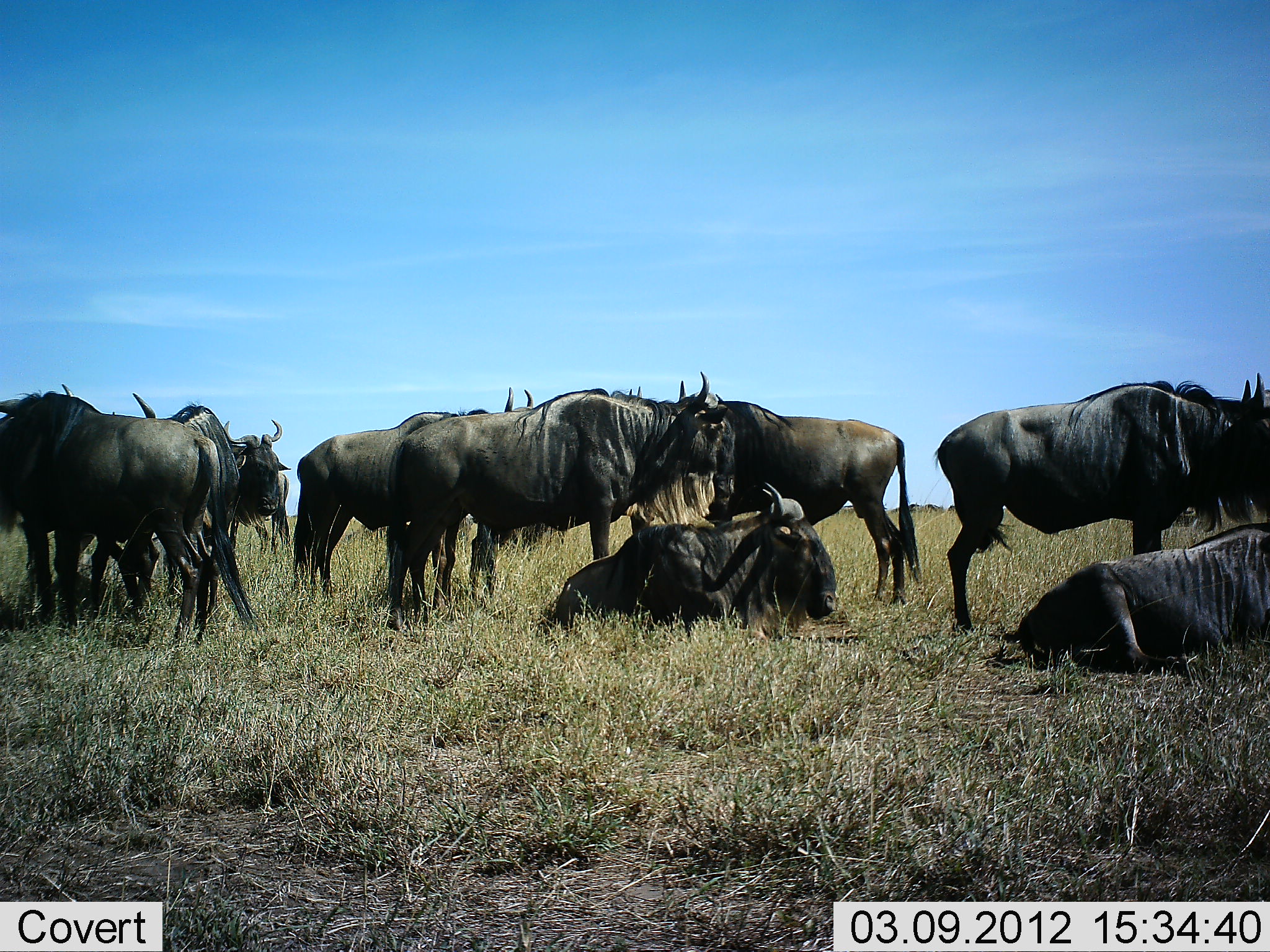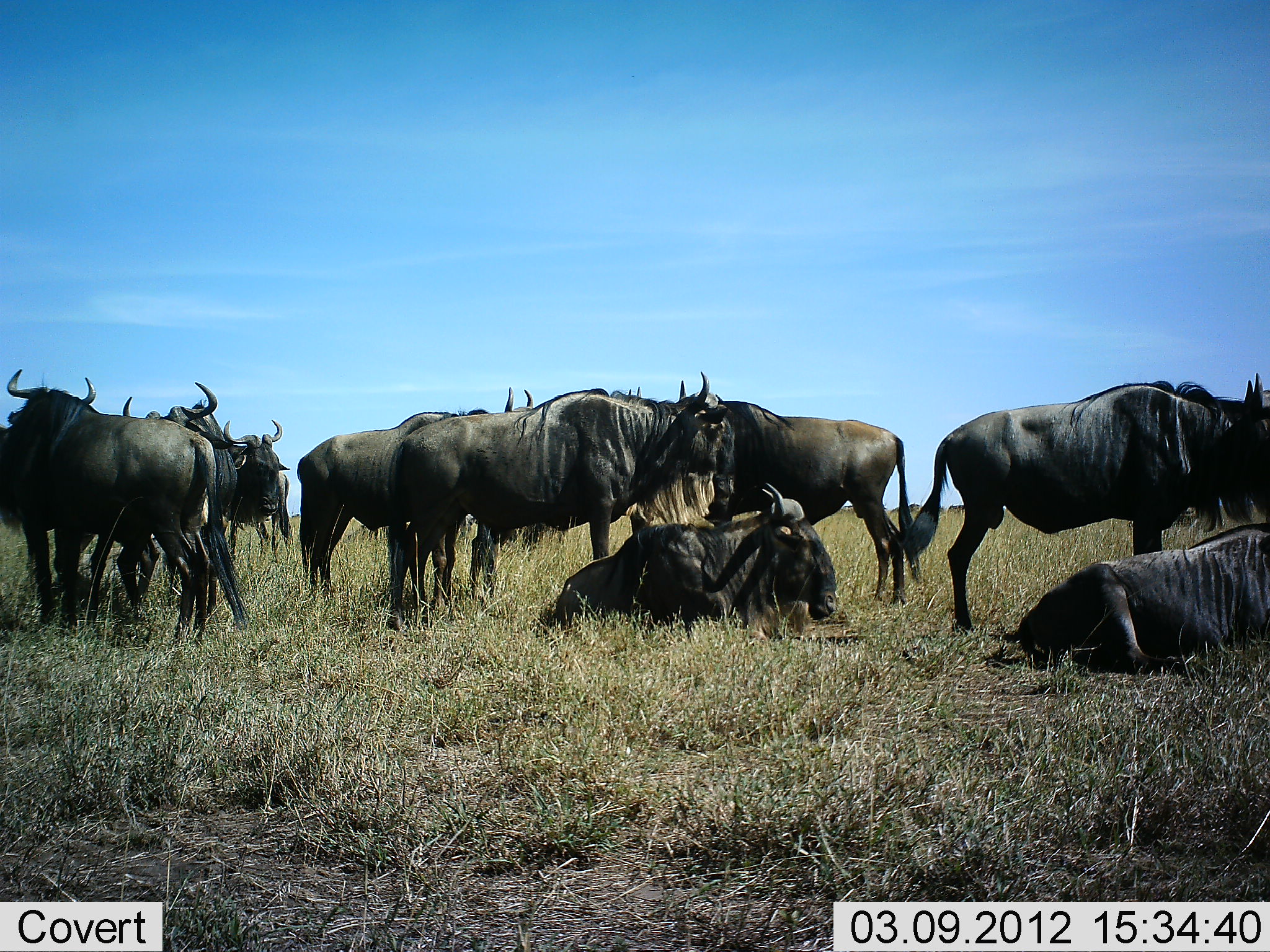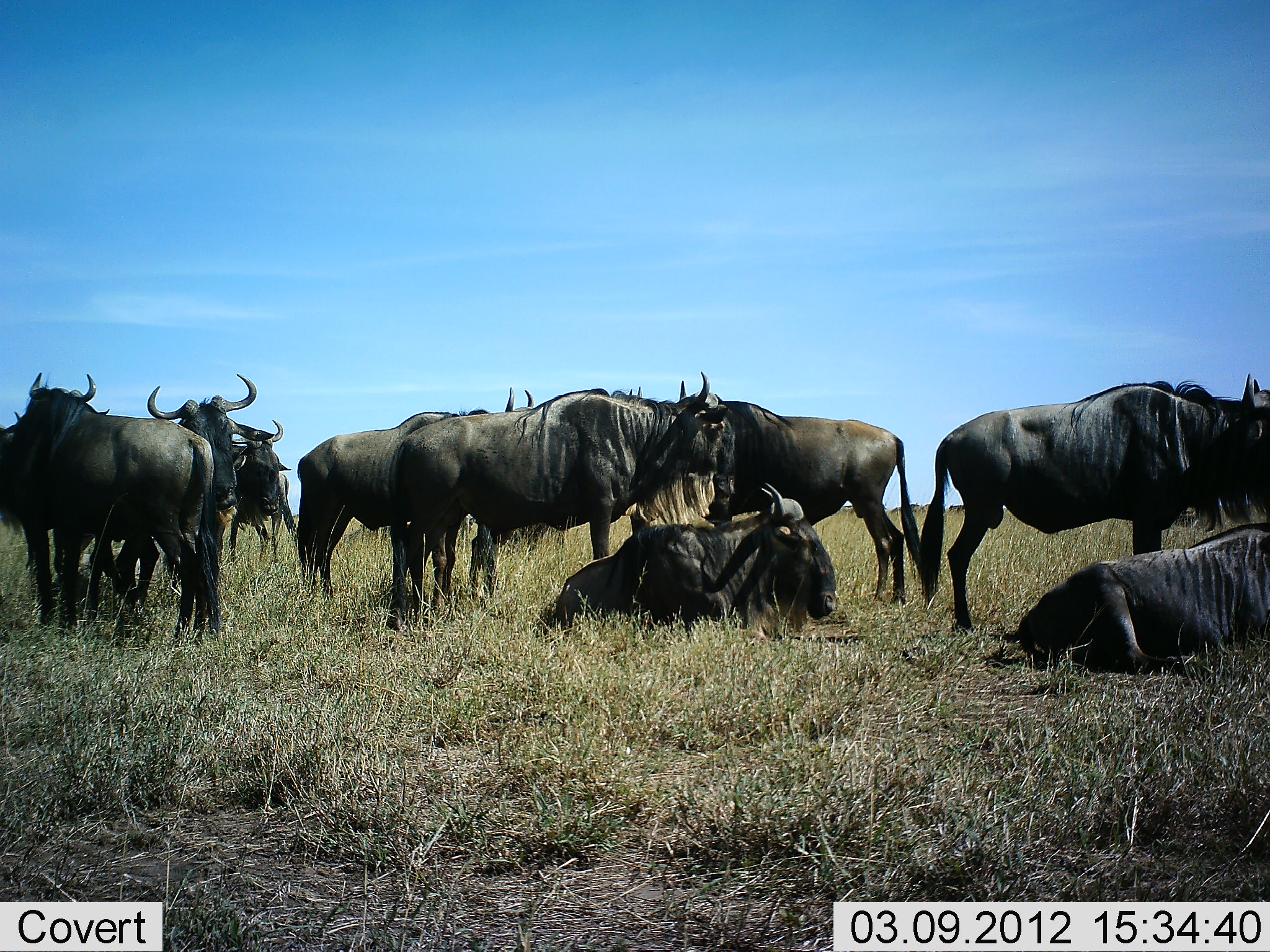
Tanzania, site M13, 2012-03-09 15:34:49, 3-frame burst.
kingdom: Animalia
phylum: Chordata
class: Mammalia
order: Artiodactyla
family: Bovidae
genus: Connochaetes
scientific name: Connochaetes taurinus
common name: blue wildebeest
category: wildebeest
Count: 10.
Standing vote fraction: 87%.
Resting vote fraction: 100%.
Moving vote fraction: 7%.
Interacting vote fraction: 7%.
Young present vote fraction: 0%.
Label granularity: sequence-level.